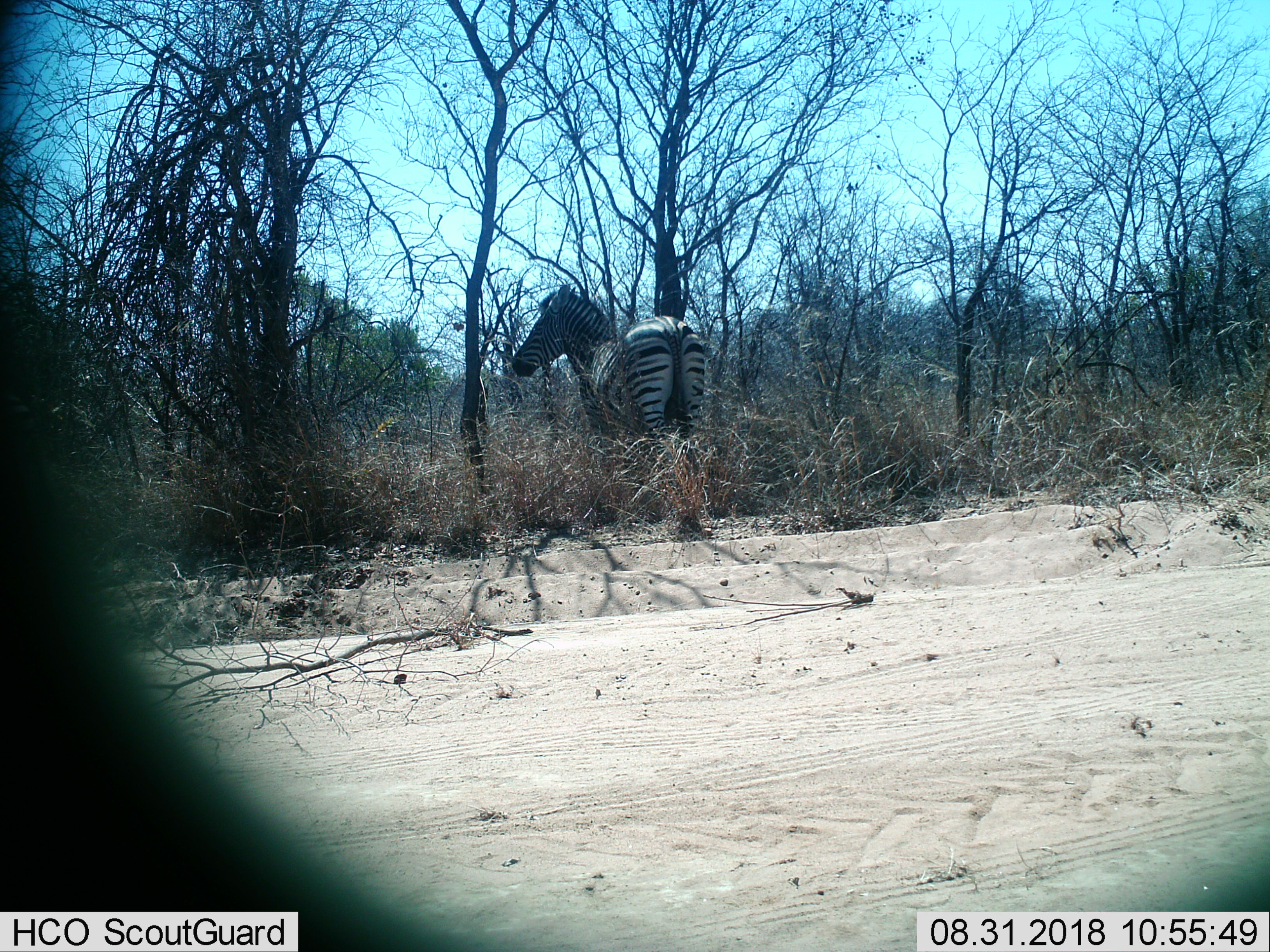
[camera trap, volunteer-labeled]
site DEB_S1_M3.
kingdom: Animalia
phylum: Chordata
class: Mammalia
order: Perissodactyla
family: Equidae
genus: Equus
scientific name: Equus quagga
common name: plains zebra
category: zebraplains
Zebraplains (plains zebra) (Equus quagga), count 1. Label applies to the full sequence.